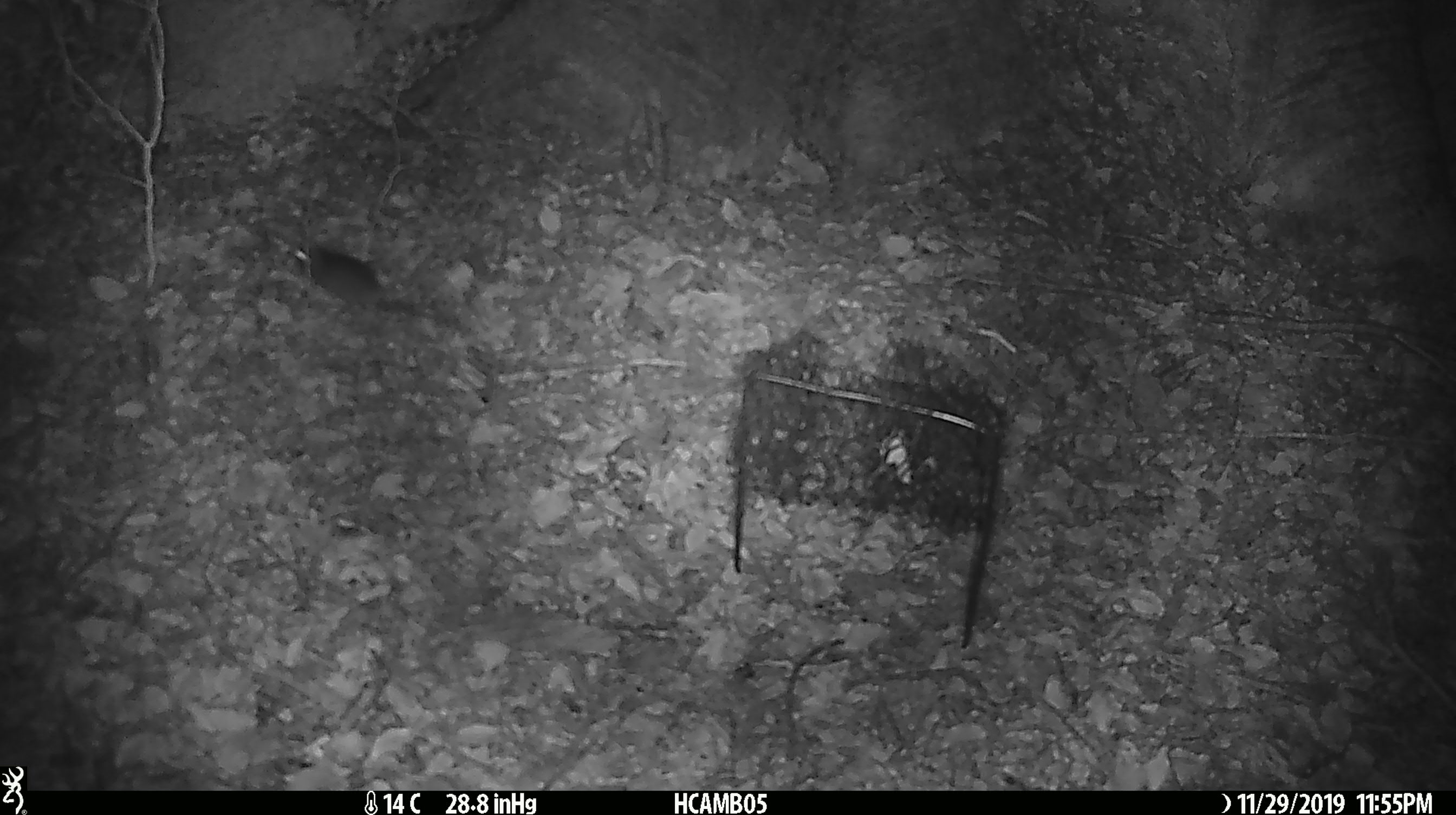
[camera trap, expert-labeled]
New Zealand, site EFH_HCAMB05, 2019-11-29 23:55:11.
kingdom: Animalia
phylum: Chordata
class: Mammalia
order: Rodentia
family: Muridae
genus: Mus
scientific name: Mus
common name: mouse